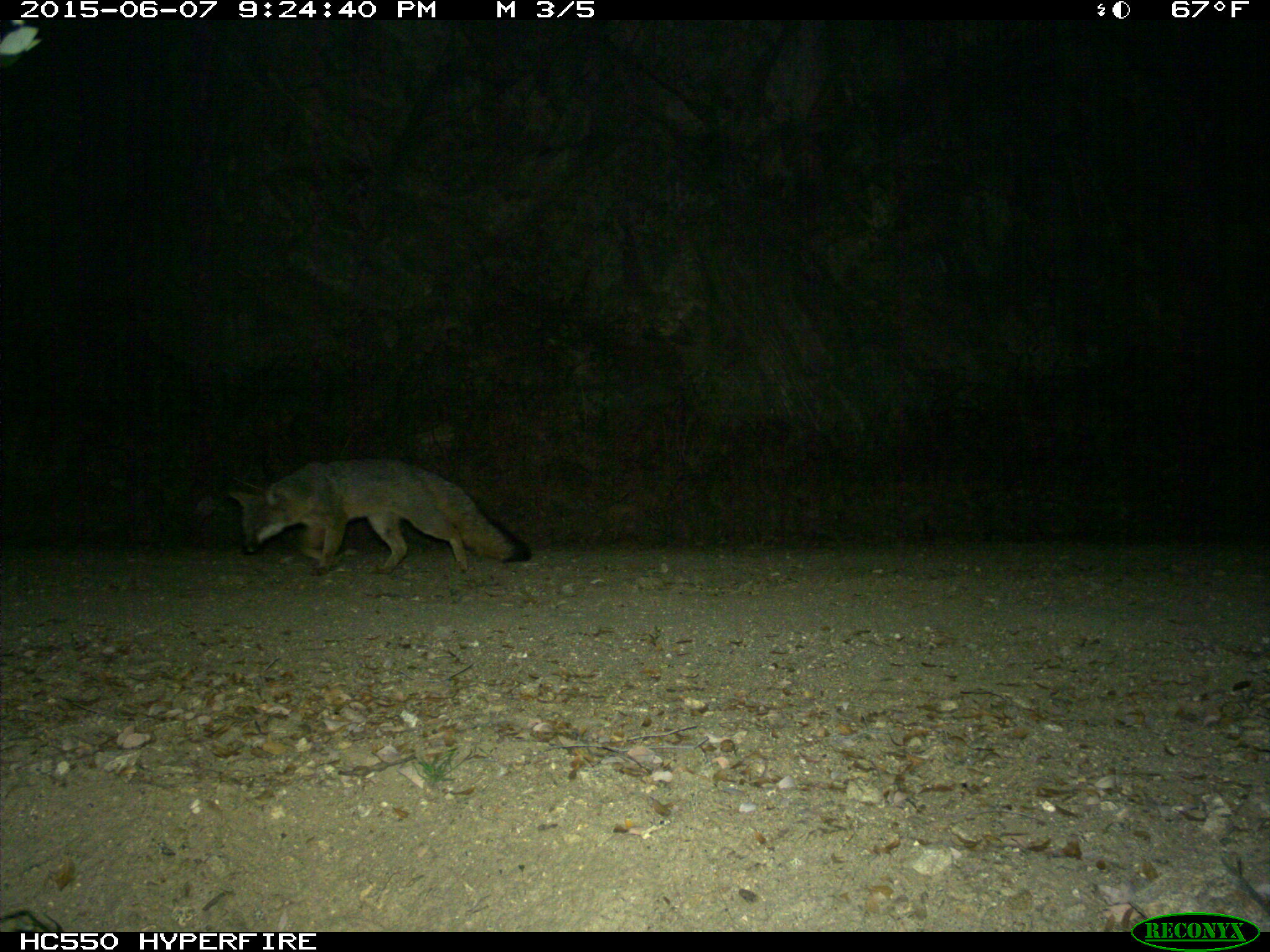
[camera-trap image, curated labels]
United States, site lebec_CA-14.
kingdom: Animalia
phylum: Chordata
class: Mammalia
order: Carnivora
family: Canidae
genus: Urocyon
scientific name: Urocyon cinereoargenteus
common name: gray fox